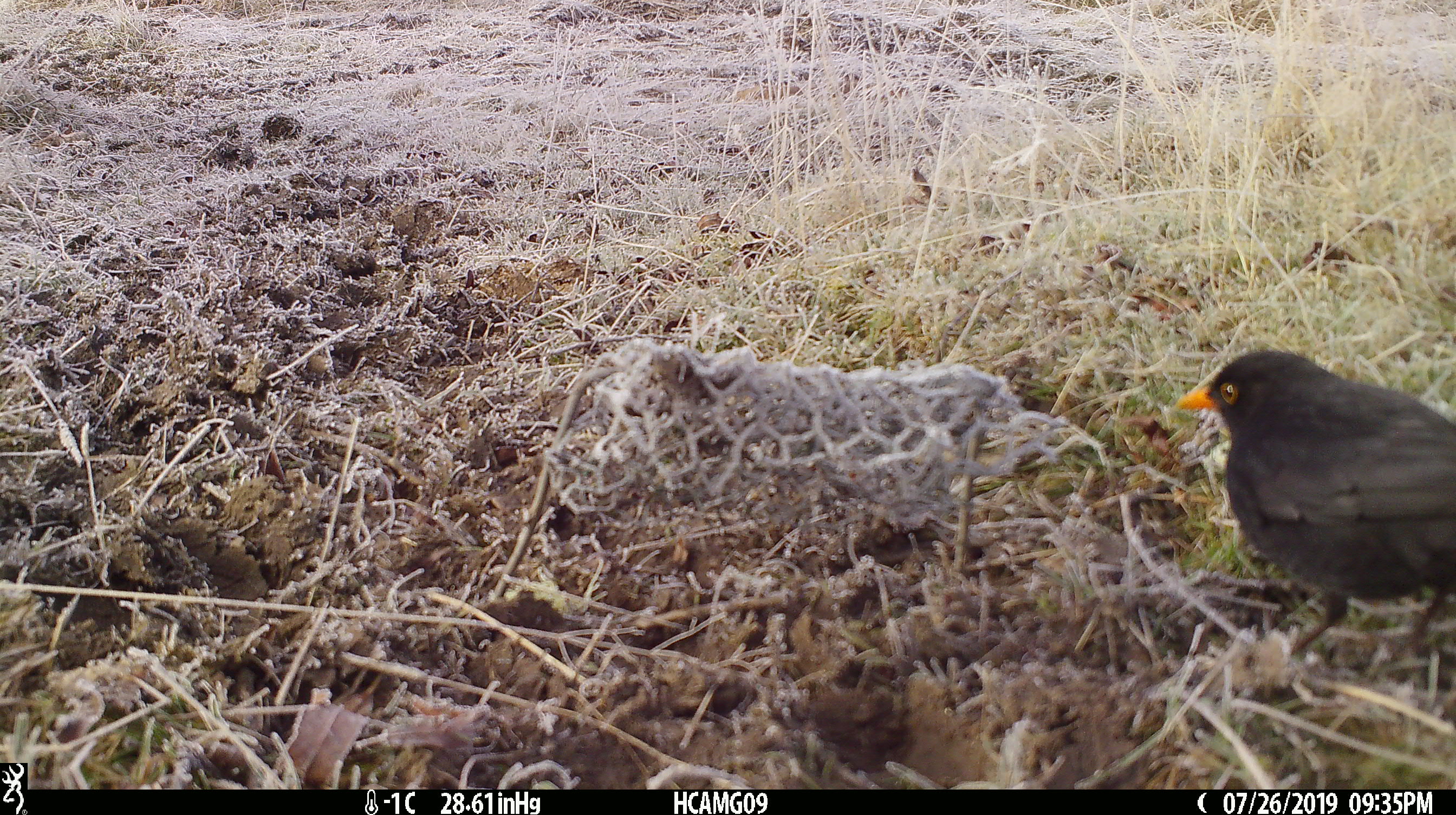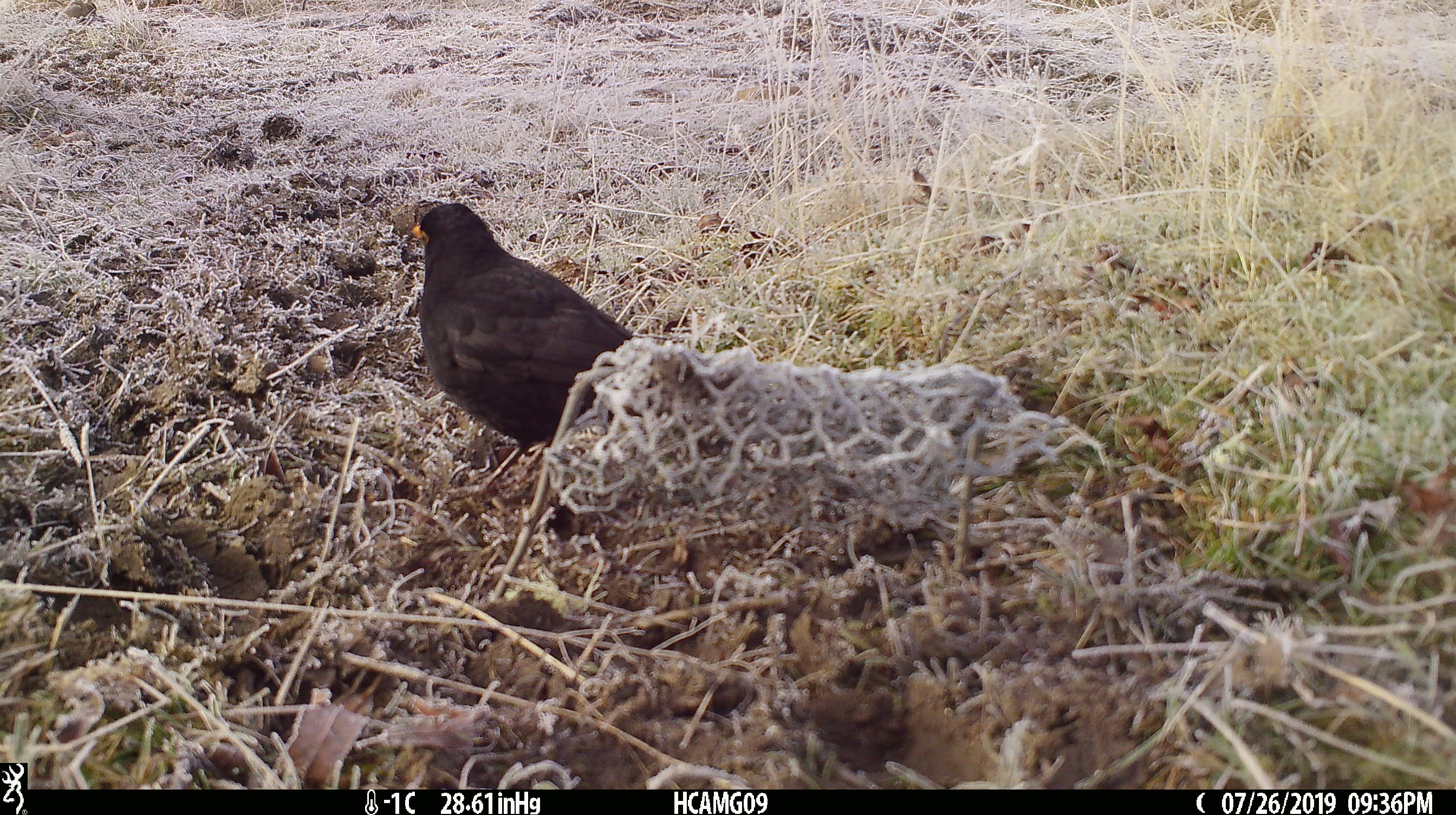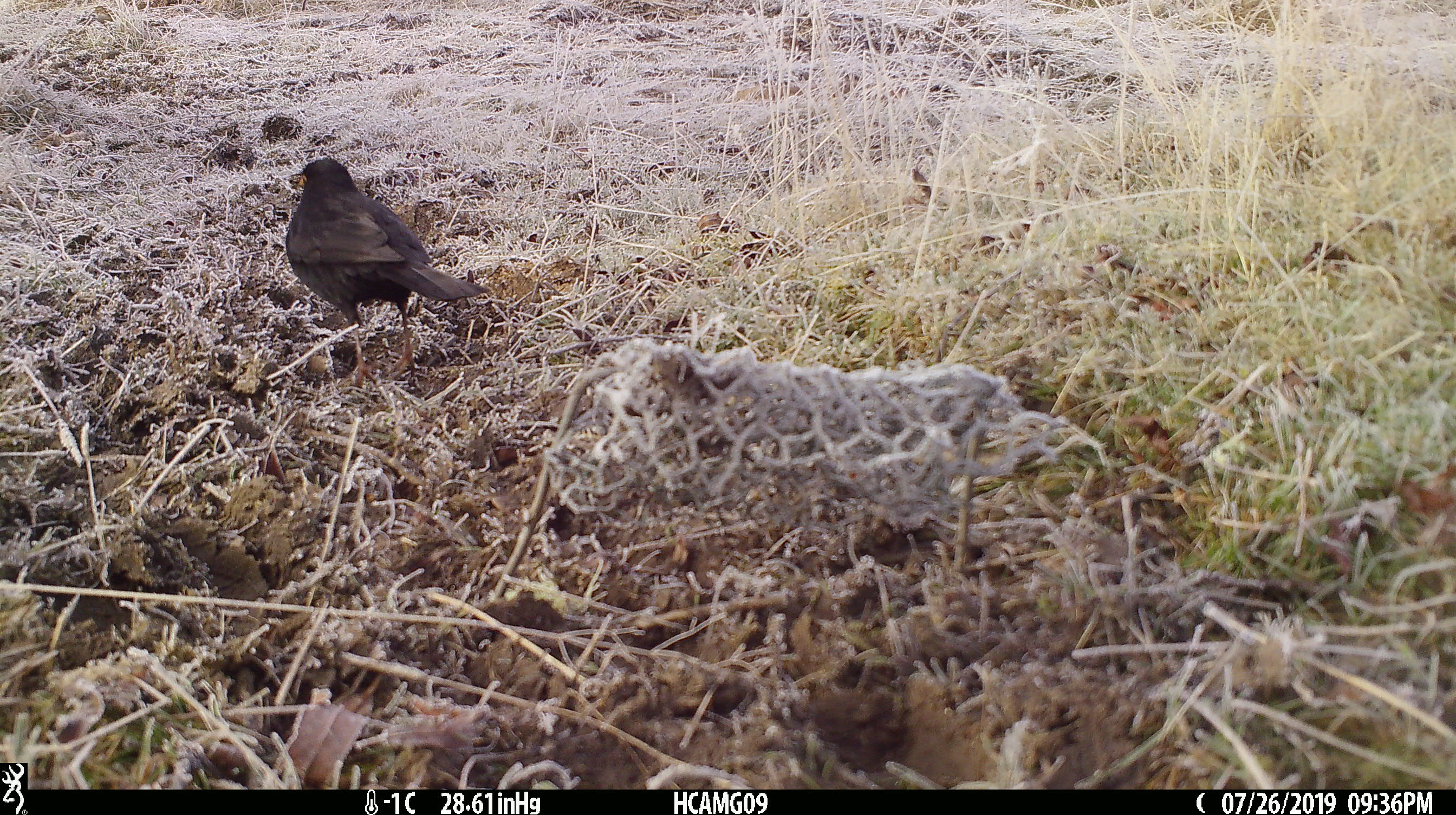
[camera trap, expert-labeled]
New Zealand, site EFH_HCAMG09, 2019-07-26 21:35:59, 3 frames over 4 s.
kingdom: Animalia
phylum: Chordata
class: Aves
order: Passeriformes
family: Turdidae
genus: Turdus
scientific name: Turdus merula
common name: eurasian blackbird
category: blackbird